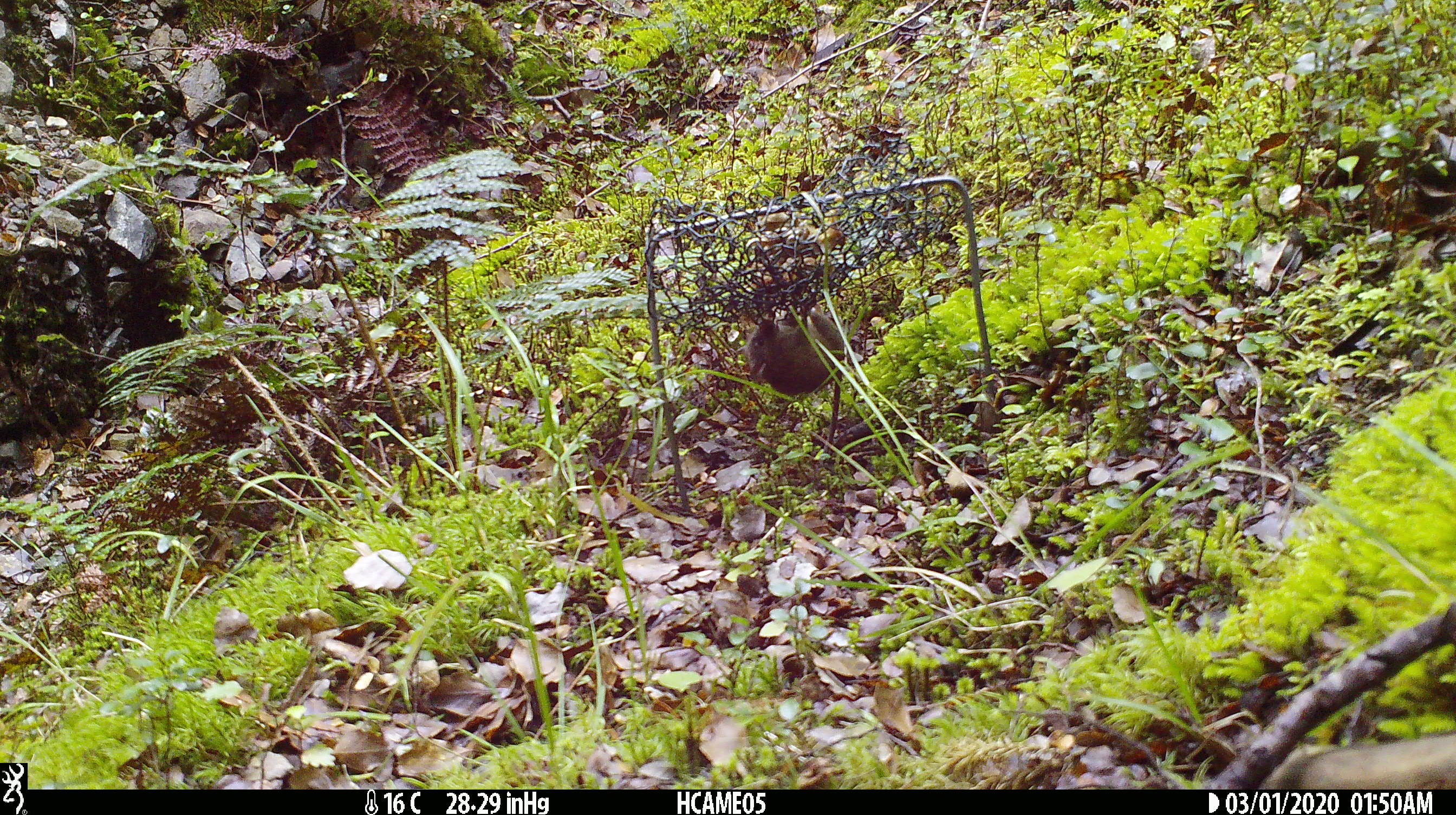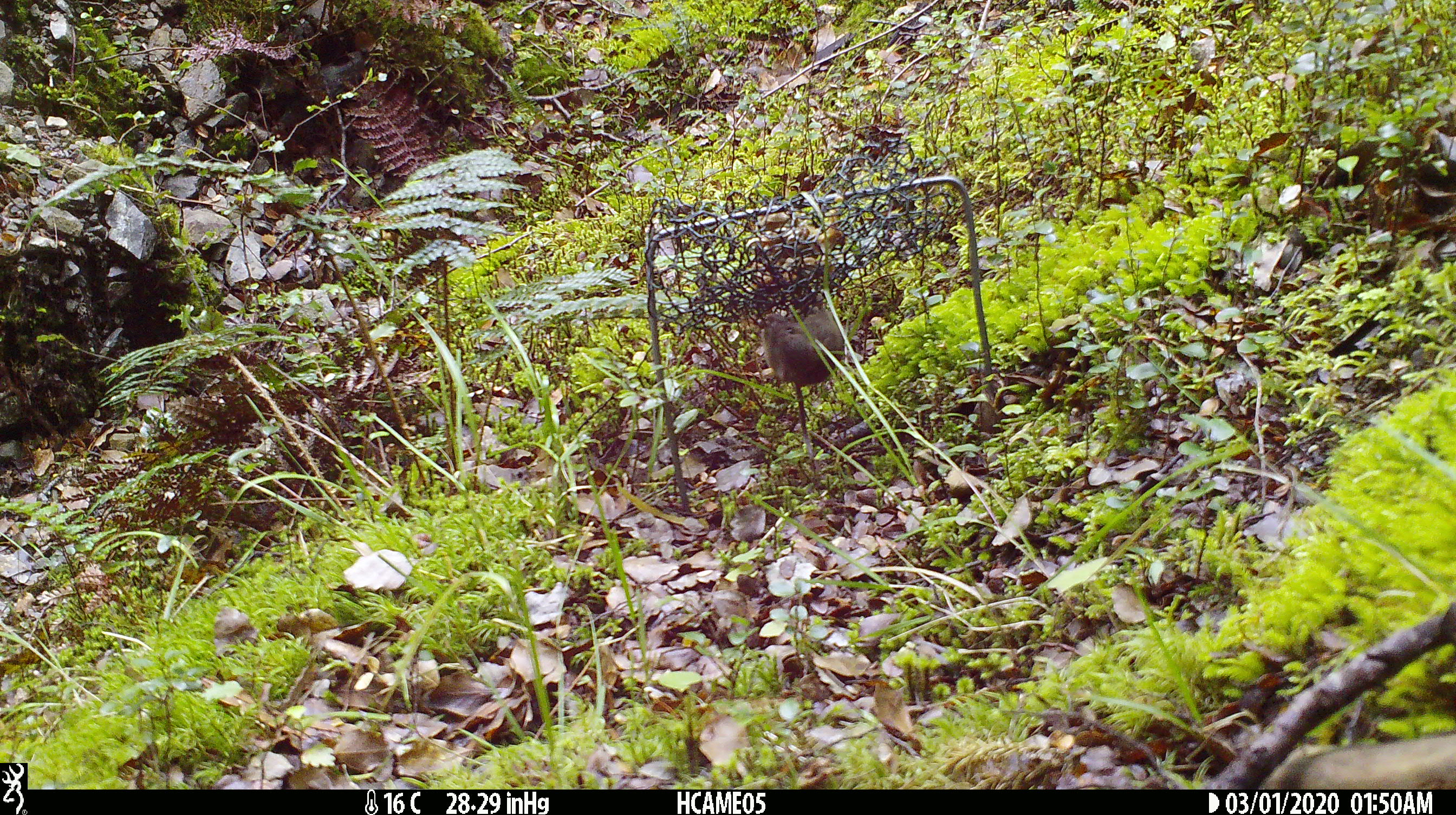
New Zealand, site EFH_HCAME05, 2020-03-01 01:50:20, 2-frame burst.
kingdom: Animalia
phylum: Chordata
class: Mammalia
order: Rodentia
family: Muridae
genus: Mus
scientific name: Mus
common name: mouse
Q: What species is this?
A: Mouse (Mus).